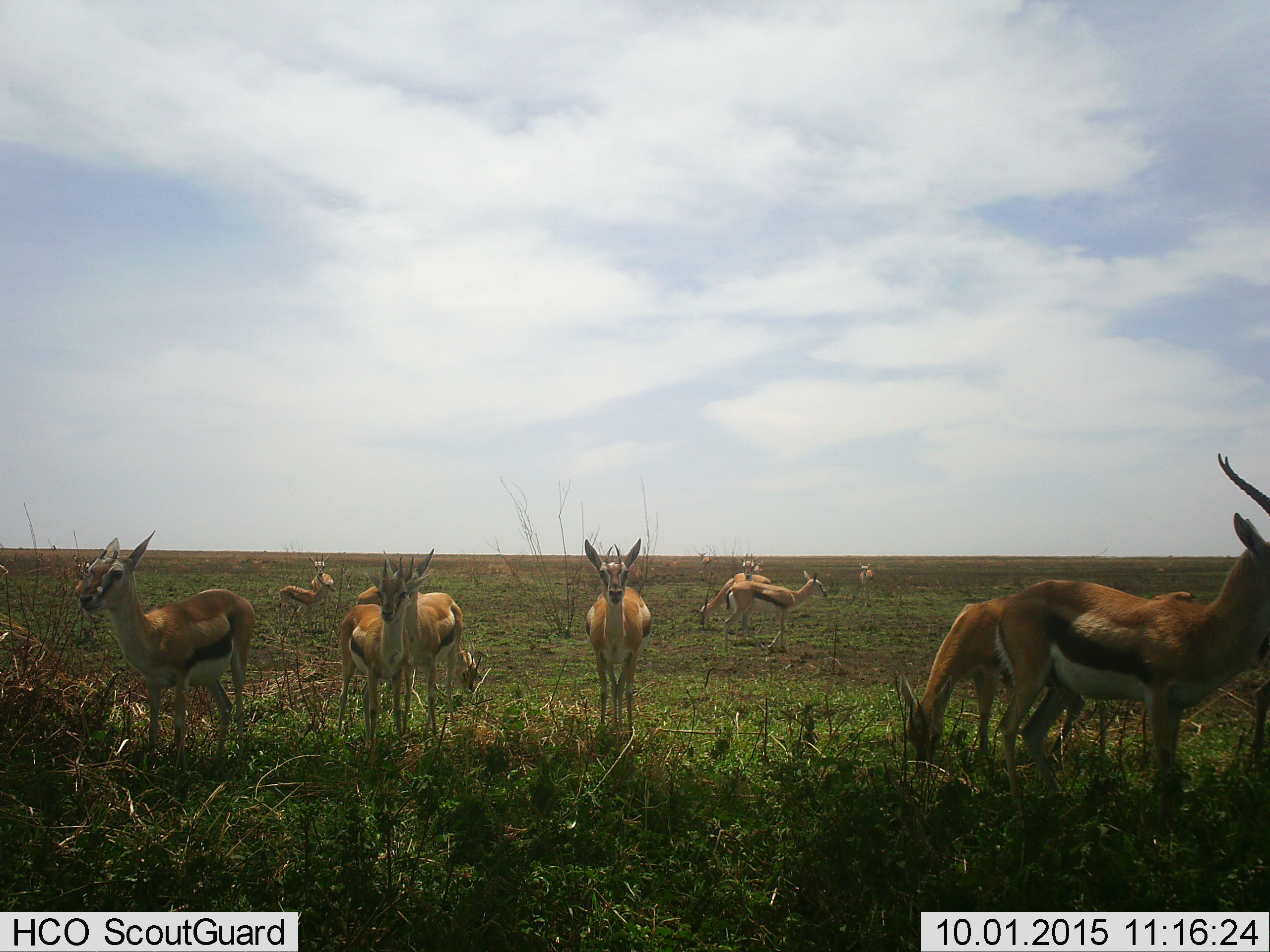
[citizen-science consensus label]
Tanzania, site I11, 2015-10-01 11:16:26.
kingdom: Animalia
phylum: Chordata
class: Mammalia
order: Artiodactyla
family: Bovidae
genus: Eudorcas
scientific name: Eudorcas thomsonii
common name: thomson's gazelle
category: gazellethomsons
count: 11-50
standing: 100%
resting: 25%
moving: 25%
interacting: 12%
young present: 38%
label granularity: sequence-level